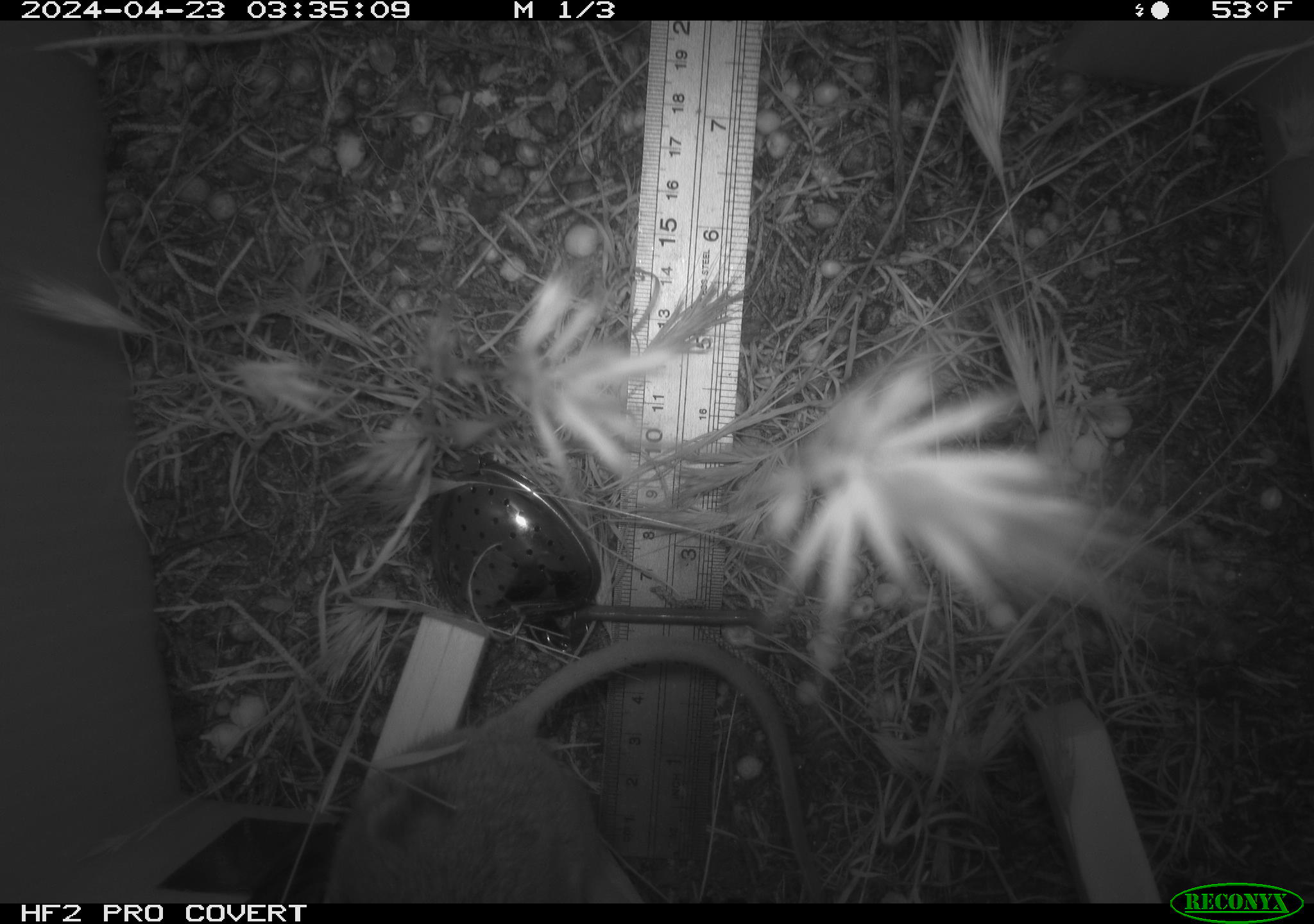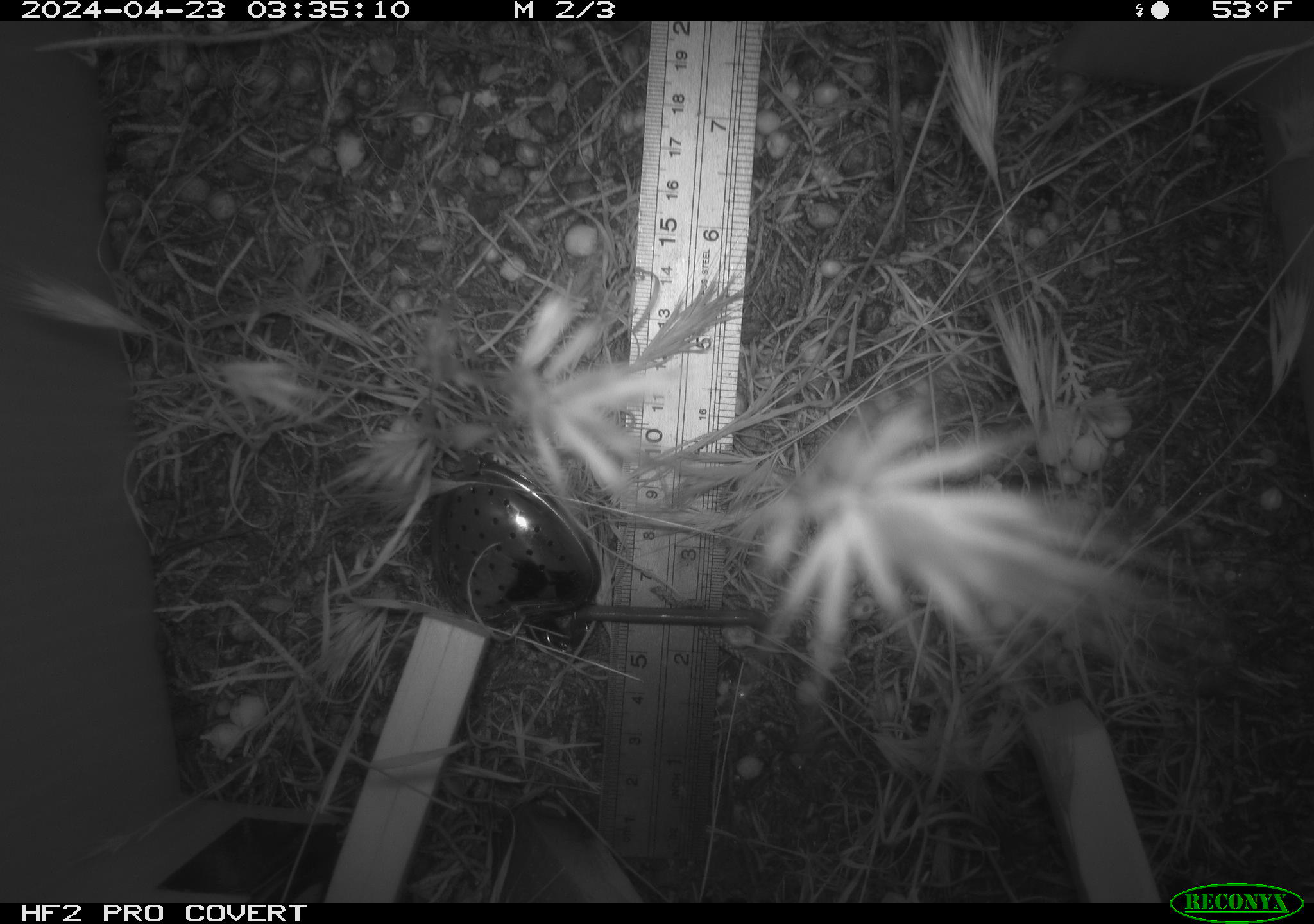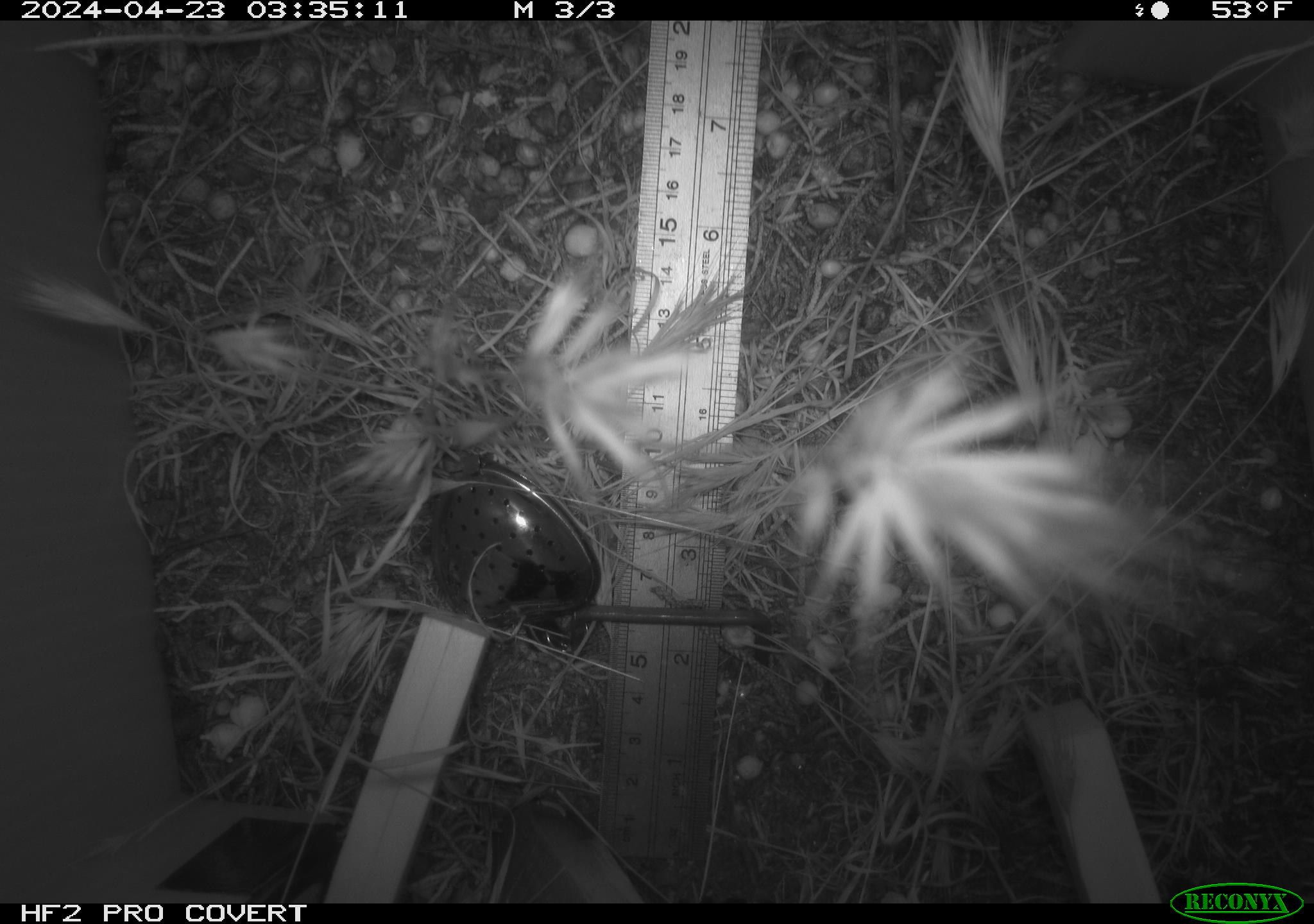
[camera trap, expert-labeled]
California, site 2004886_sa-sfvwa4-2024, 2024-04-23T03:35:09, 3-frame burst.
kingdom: Animalia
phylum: Chordata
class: Mammalia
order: Rodentia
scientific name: Rodentia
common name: mouse species